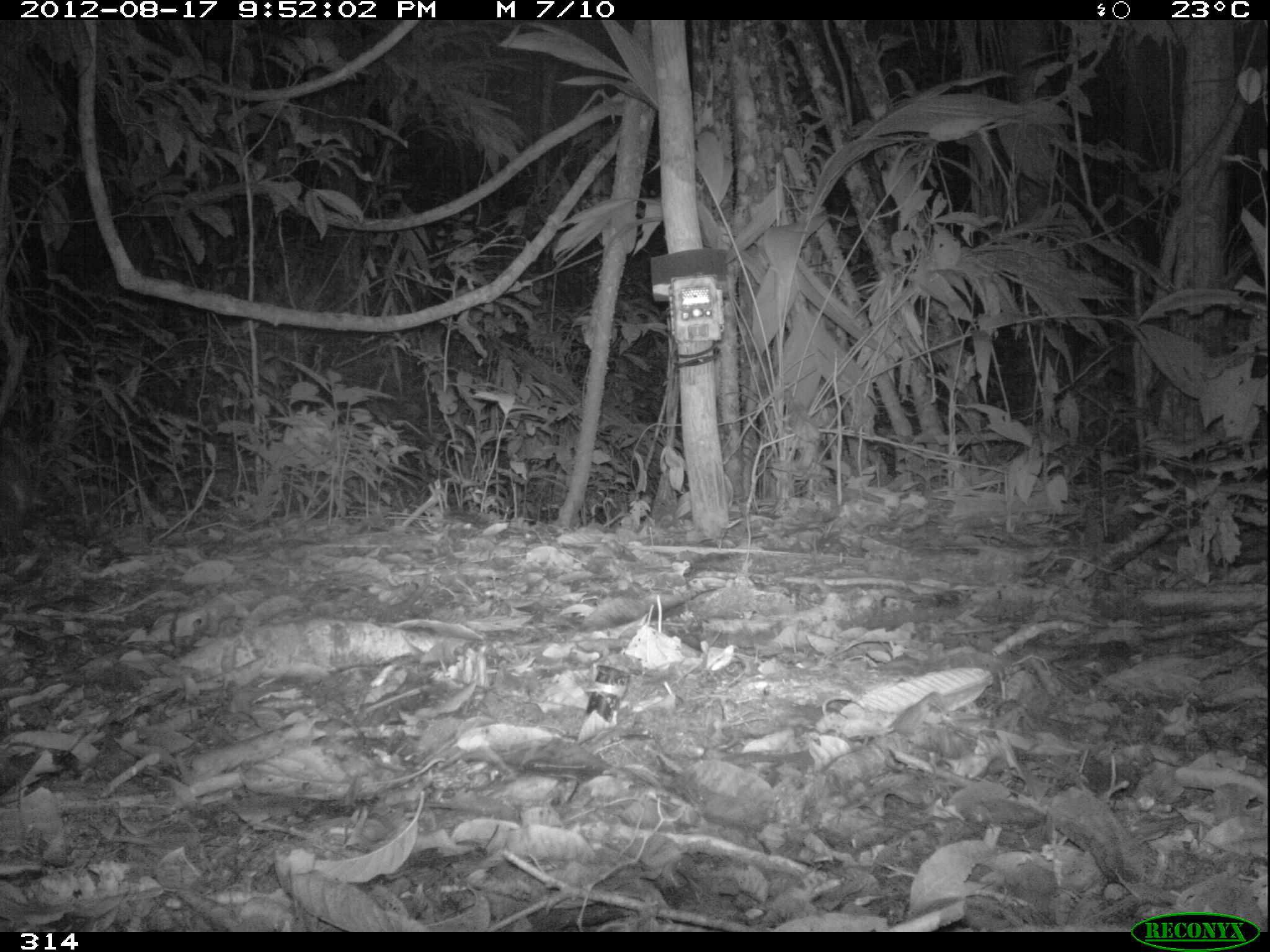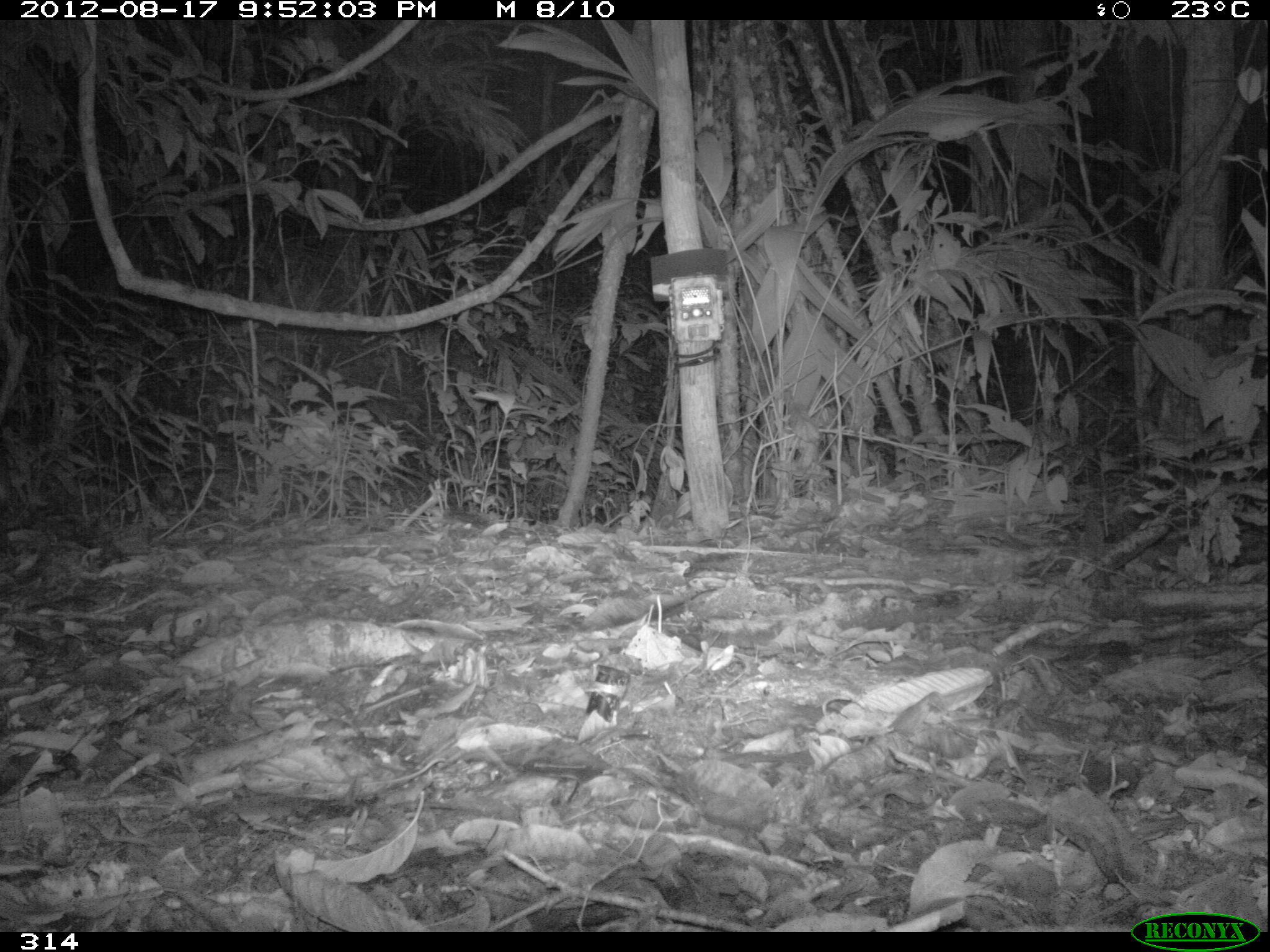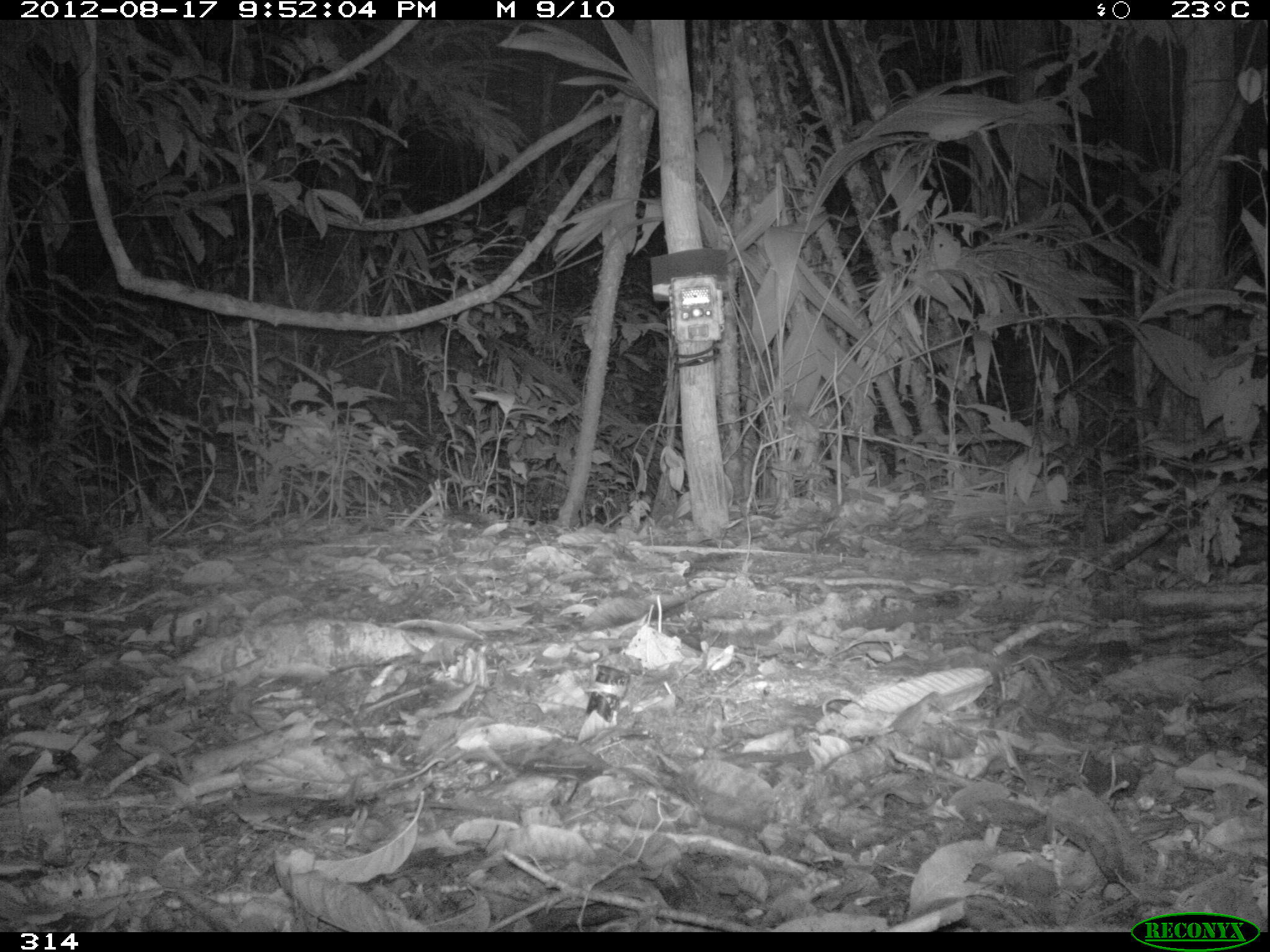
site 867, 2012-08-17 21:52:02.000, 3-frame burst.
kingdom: Animalia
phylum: Chordata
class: Mammalia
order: Cingulata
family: Dasypodidae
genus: Dasypus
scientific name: Dasypus novemcinctus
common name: nine-banded armadillo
Dasypus novemcinctus (nine-banded armadillo).